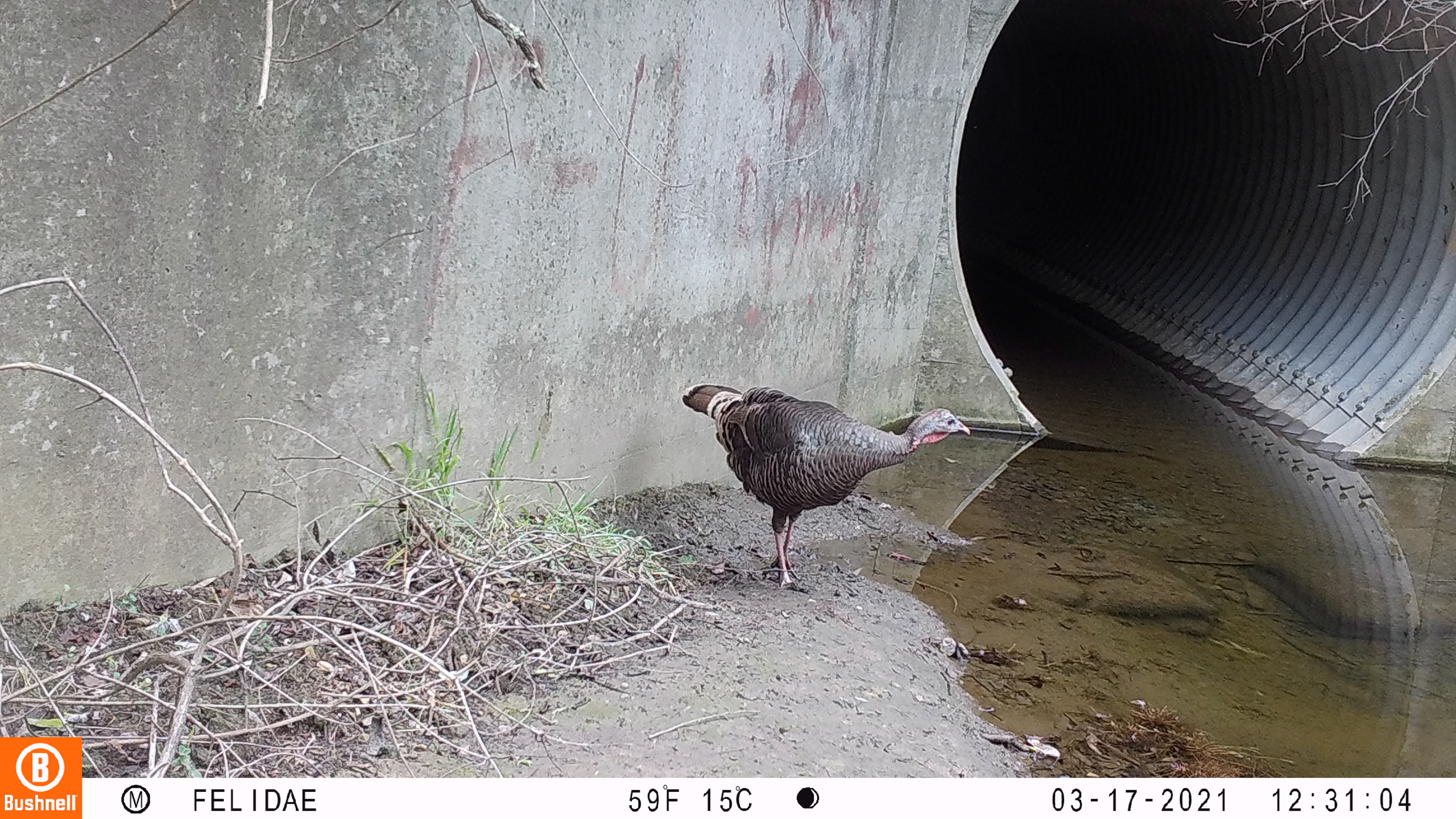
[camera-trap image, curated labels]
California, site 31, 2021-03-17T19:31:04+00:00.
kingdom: Animalia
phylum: Chordata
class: Aves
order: Galliformes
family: Phasianidae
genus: Meleagris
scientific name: Meleagris gallopavo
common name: turkey